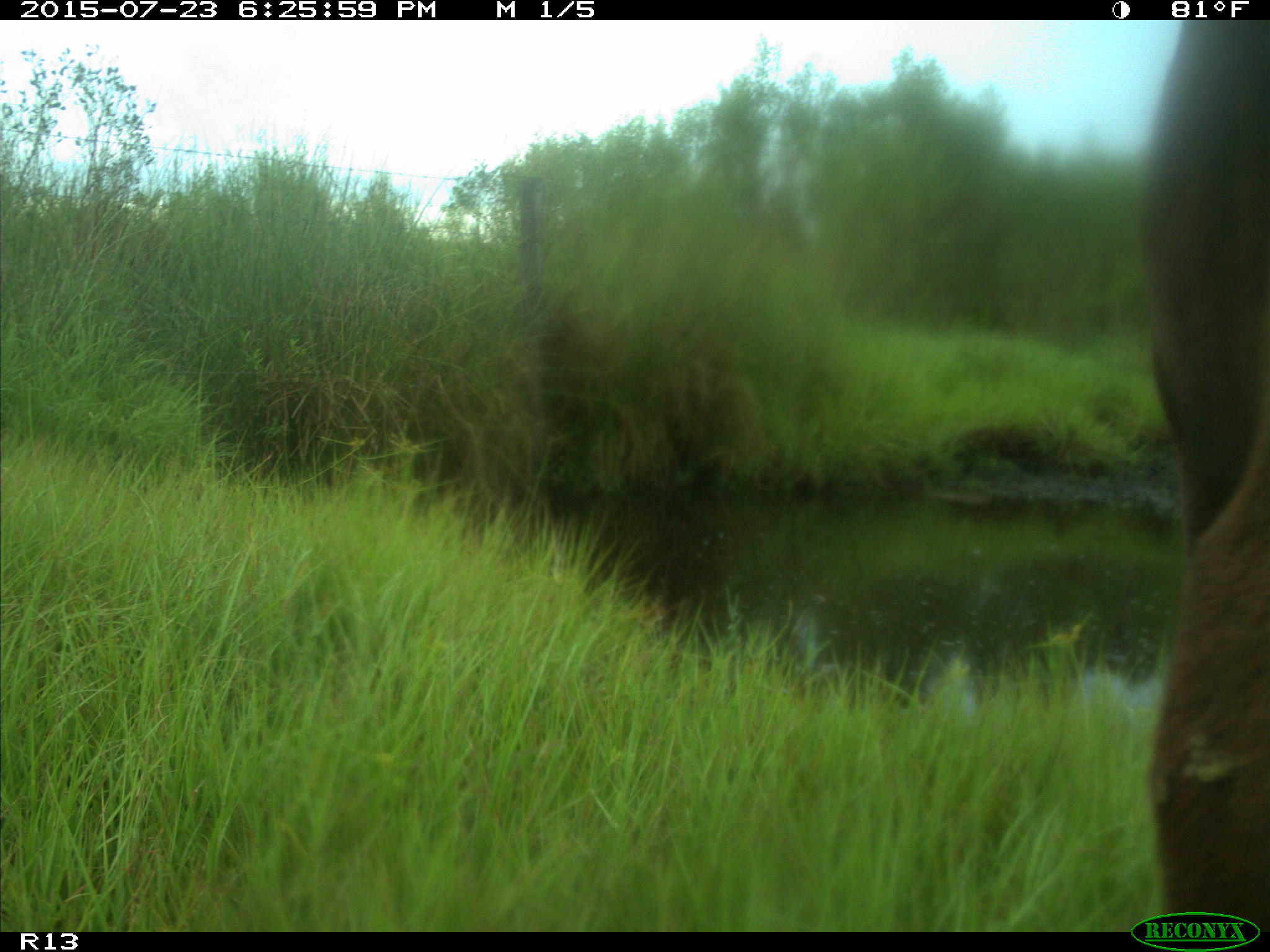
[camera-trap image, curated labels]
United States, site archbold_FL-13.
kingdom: Animalia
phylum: Chordata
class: Mammalia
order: Artiodactyla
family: Bovidae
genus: Bos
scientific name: Bos taurus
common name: domestic cow